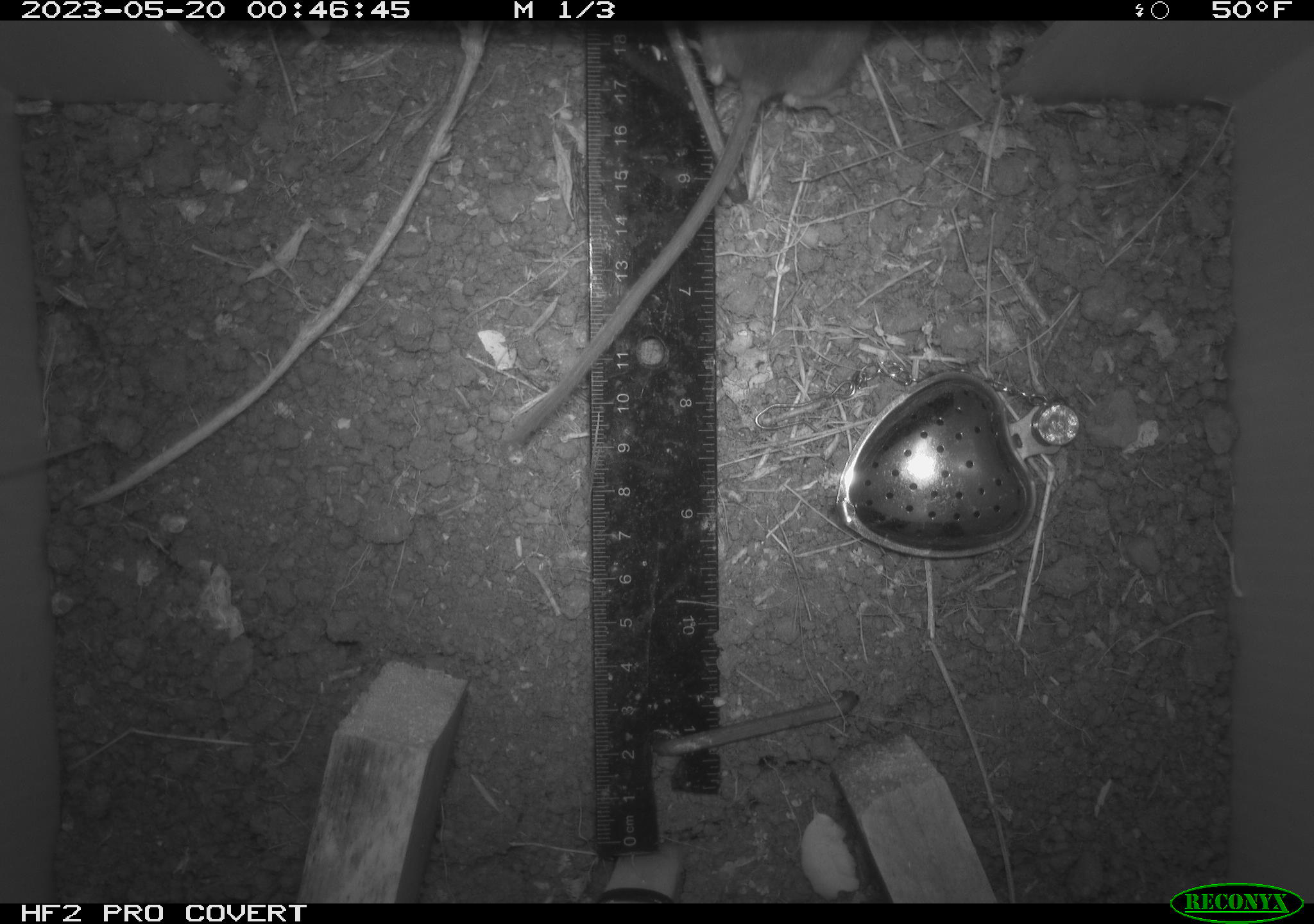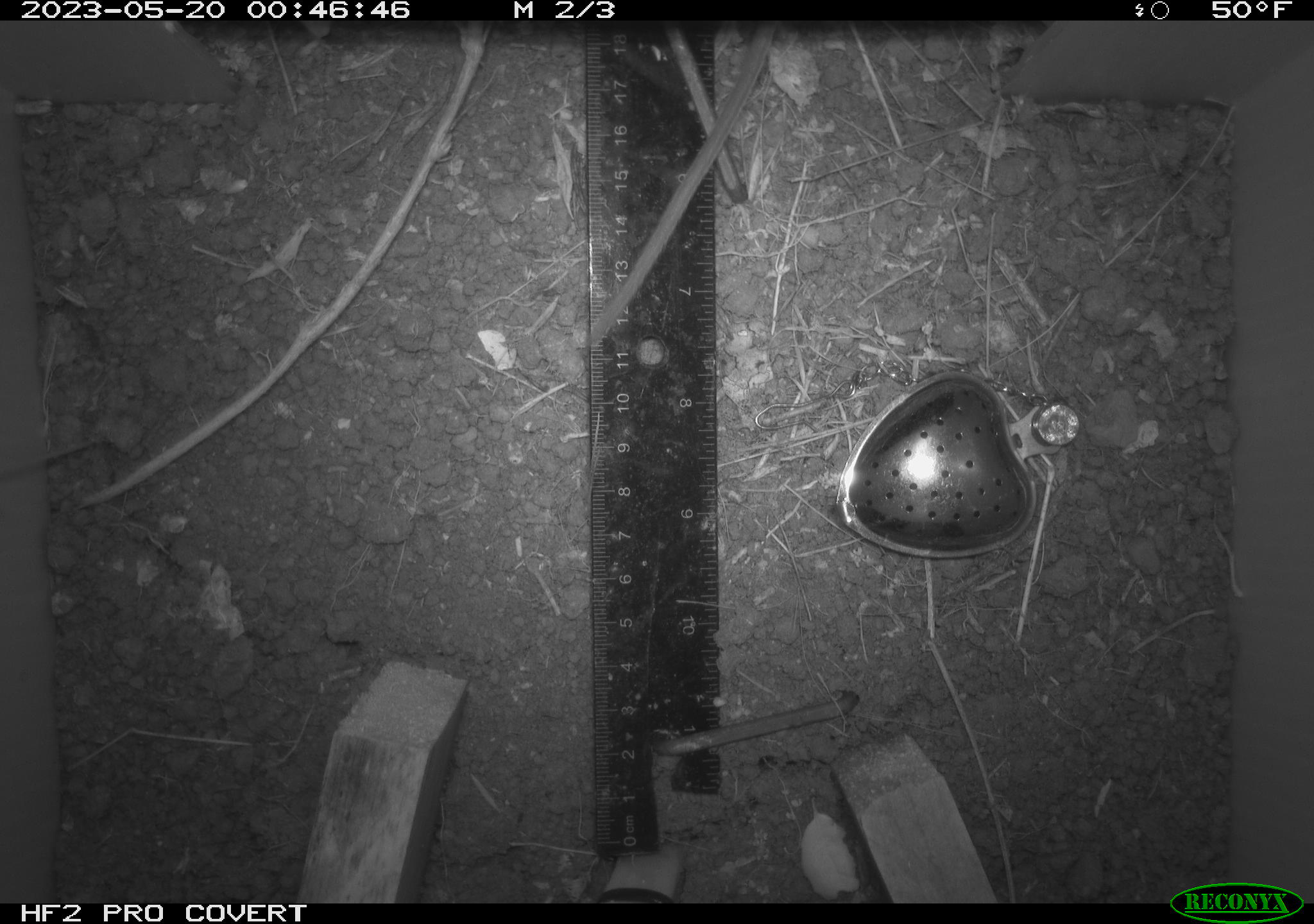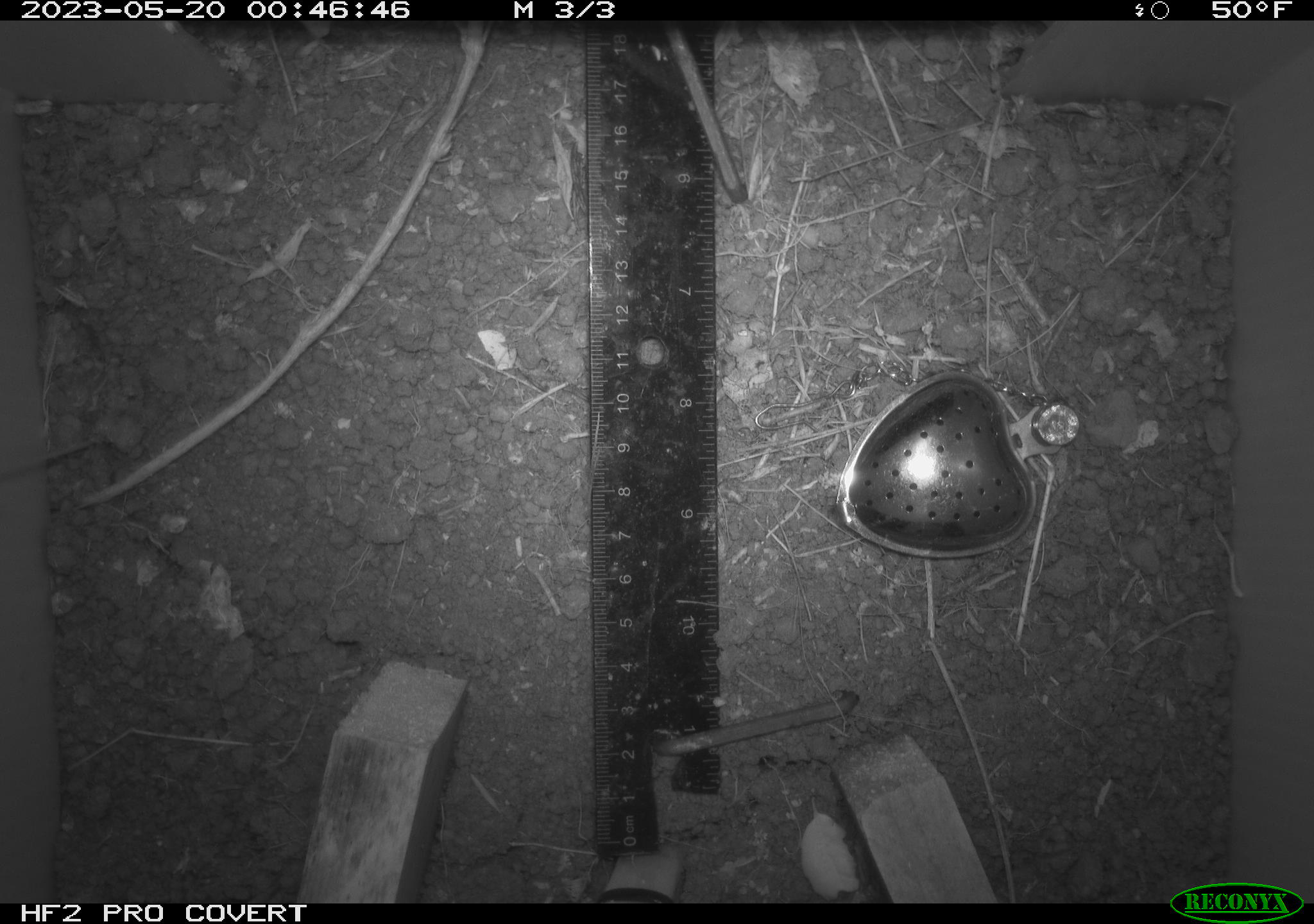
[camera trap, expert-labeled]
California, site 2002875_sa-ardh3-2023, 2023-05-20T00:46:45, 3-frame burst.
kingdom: Animalia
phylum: Chordata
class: Mammalia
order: Rodentia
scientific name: Rodentia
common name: mouse species